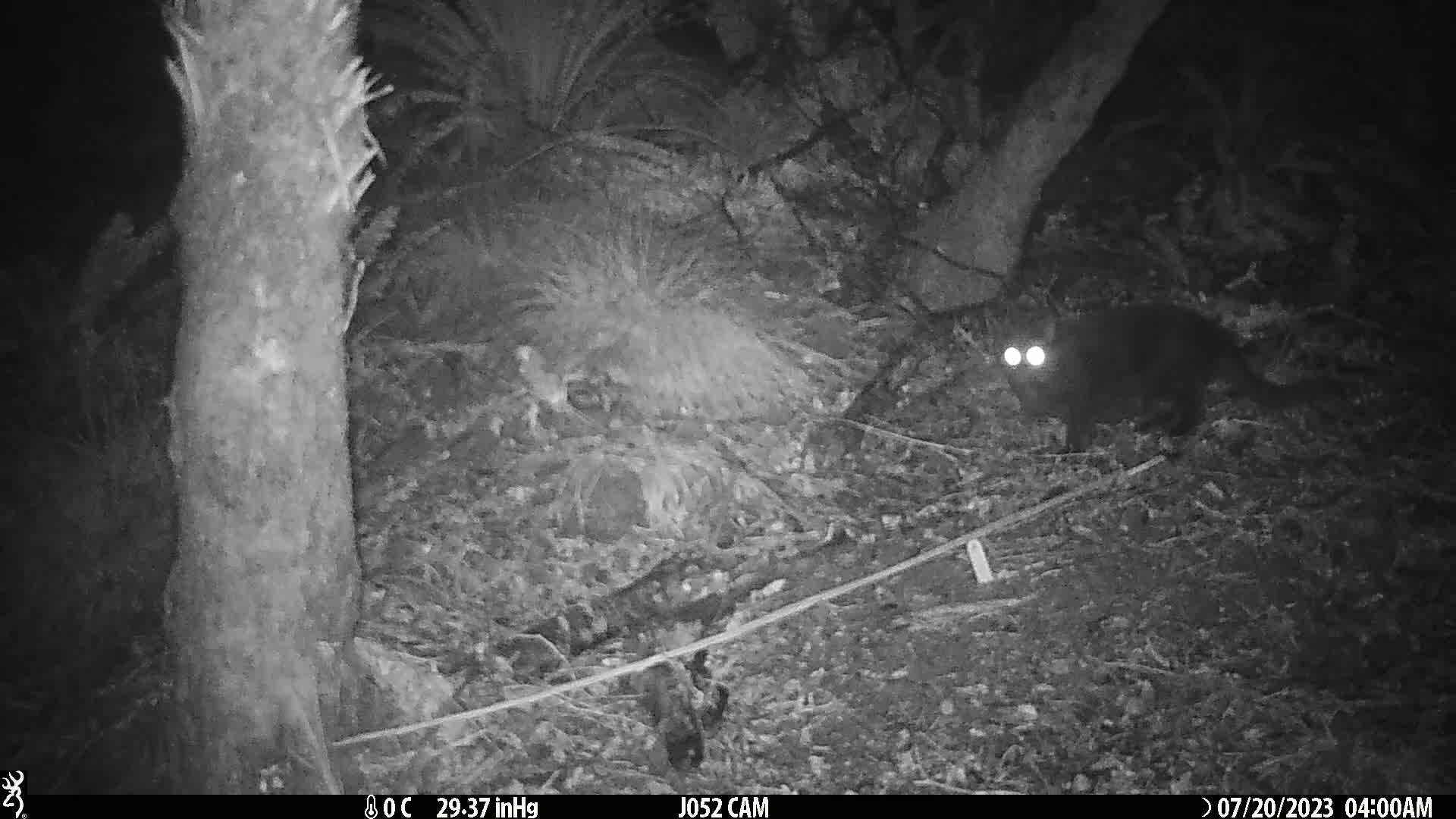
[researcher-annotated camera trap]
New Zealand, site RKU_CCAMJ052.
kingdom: Animalia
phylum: Chordata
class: Mammalia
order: Carnivora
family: Felidae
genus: Felis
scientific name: Felis catus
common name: domestic cat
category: cat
Cat (domestic cat) (Felis catus).